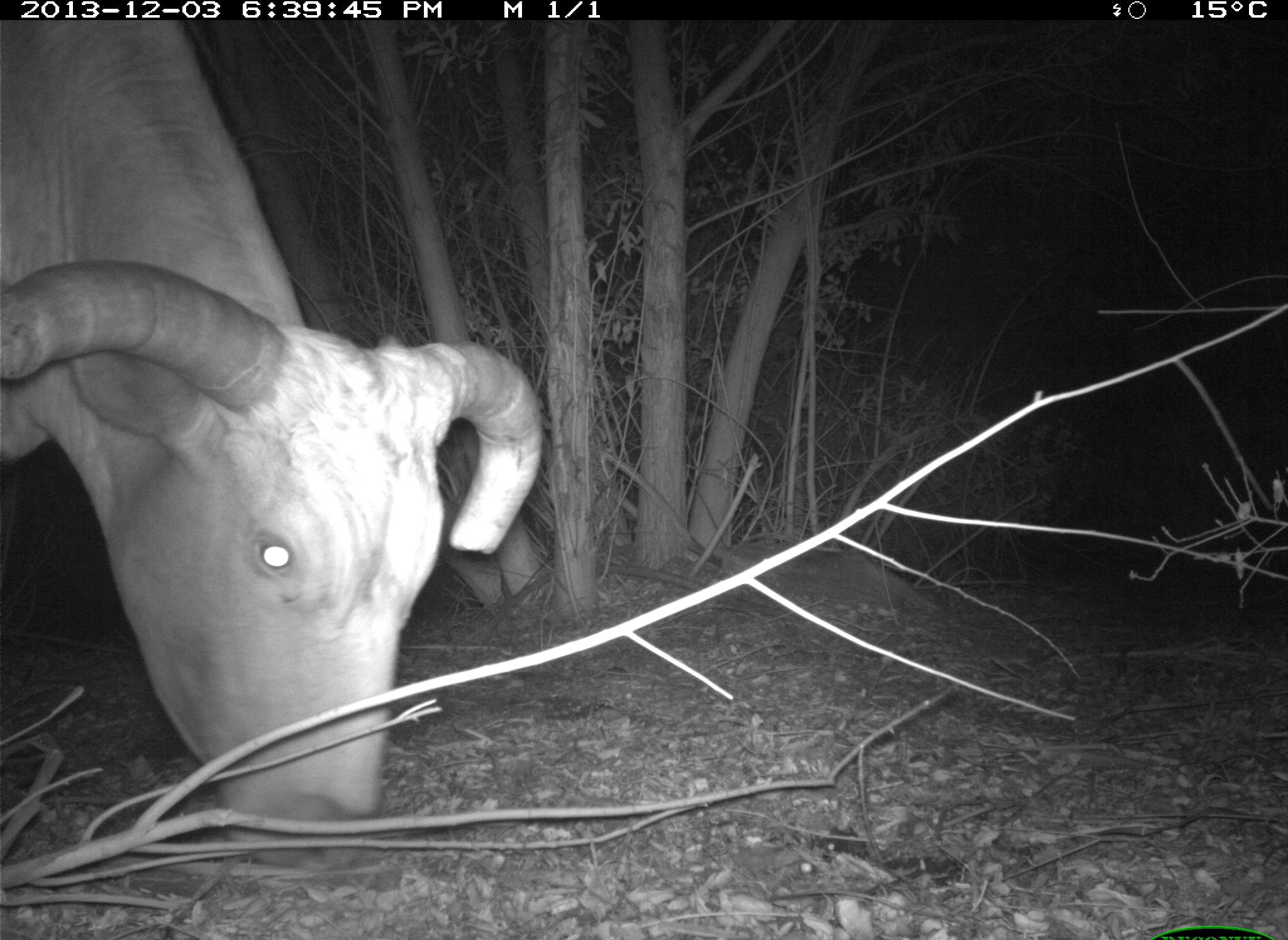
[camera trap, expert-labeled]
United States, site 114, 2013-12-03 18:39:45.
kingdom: Animalia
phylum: Chordata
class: Mammalia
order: Artiodactyla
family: Bovidae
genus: Bos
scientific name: Bos taurus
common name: cow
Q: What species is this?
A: Cow (Bos taurus).